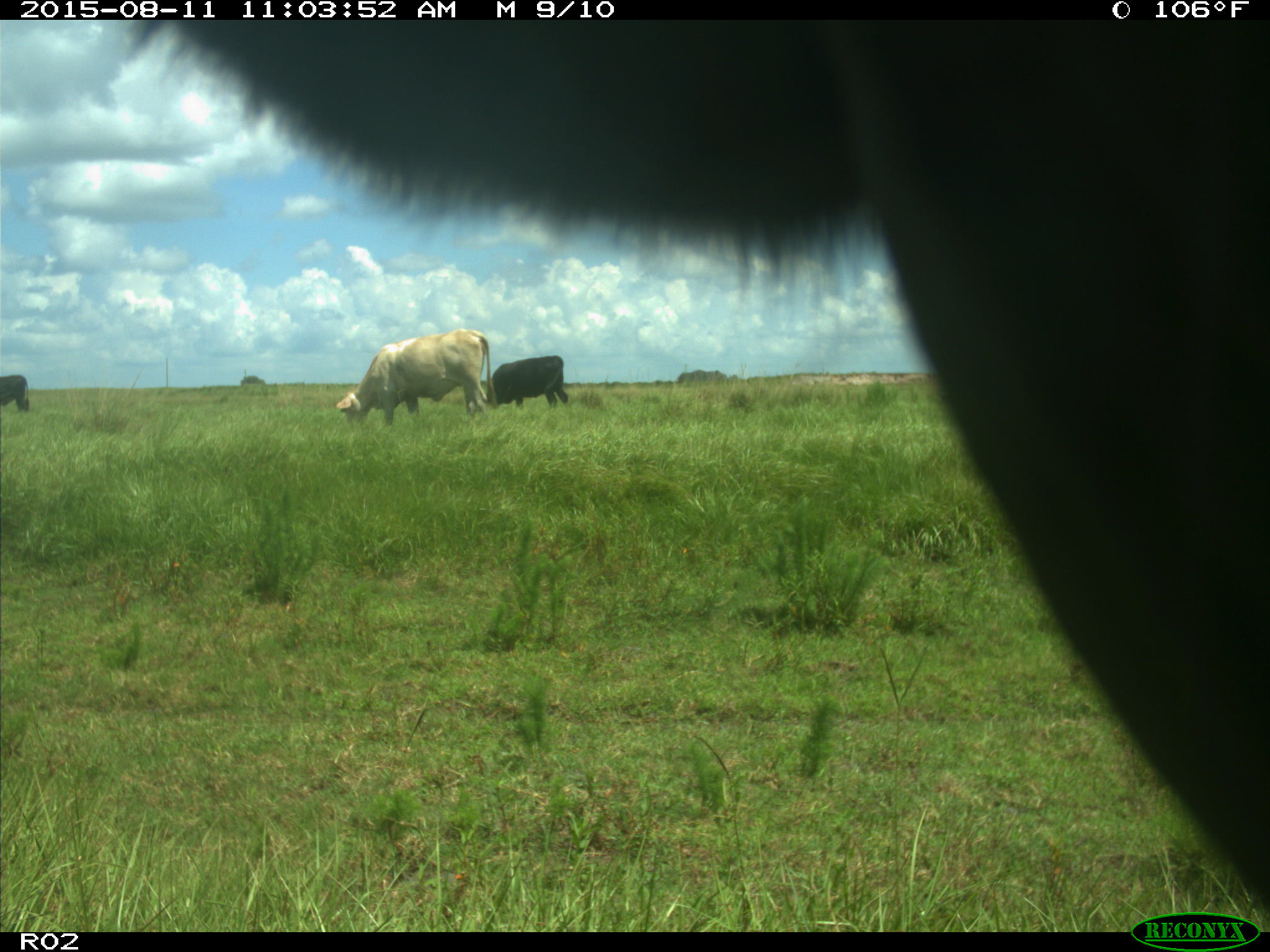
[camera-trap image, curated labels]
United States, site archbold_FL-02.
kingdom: Animalia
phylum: Chordata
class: Mammalia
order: Artiodactyla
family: Bovidae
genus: Bos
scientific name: Bos taurus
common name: domestic cow